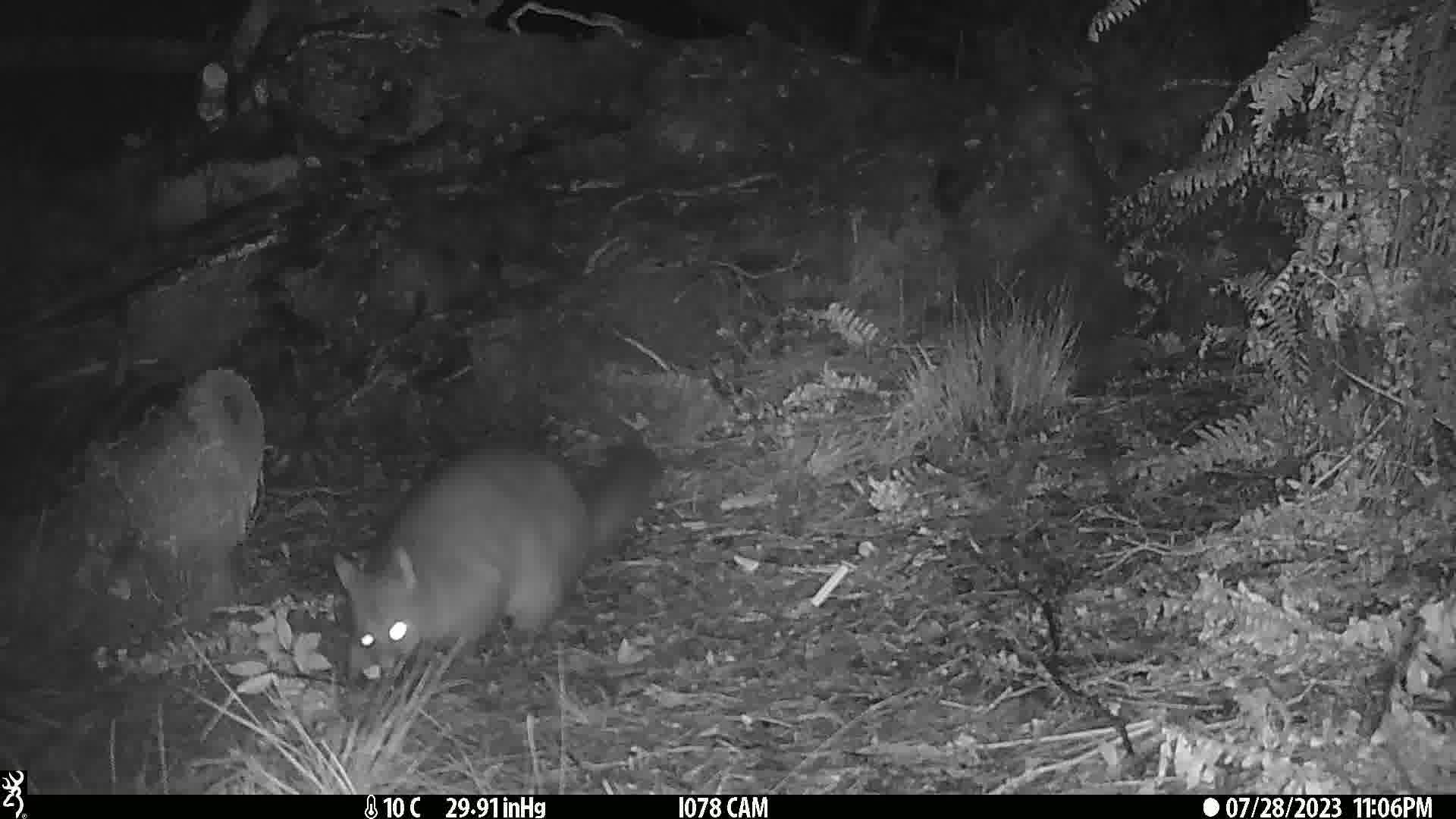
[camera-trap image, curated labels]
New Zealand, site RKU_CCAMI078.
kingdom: Animalia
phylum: Chordata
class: Mammalia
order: Diprotodontia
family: Phalangeridae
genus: Trichosurus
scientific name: Trichosurus vulpecula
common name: common brushtail possum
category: possum